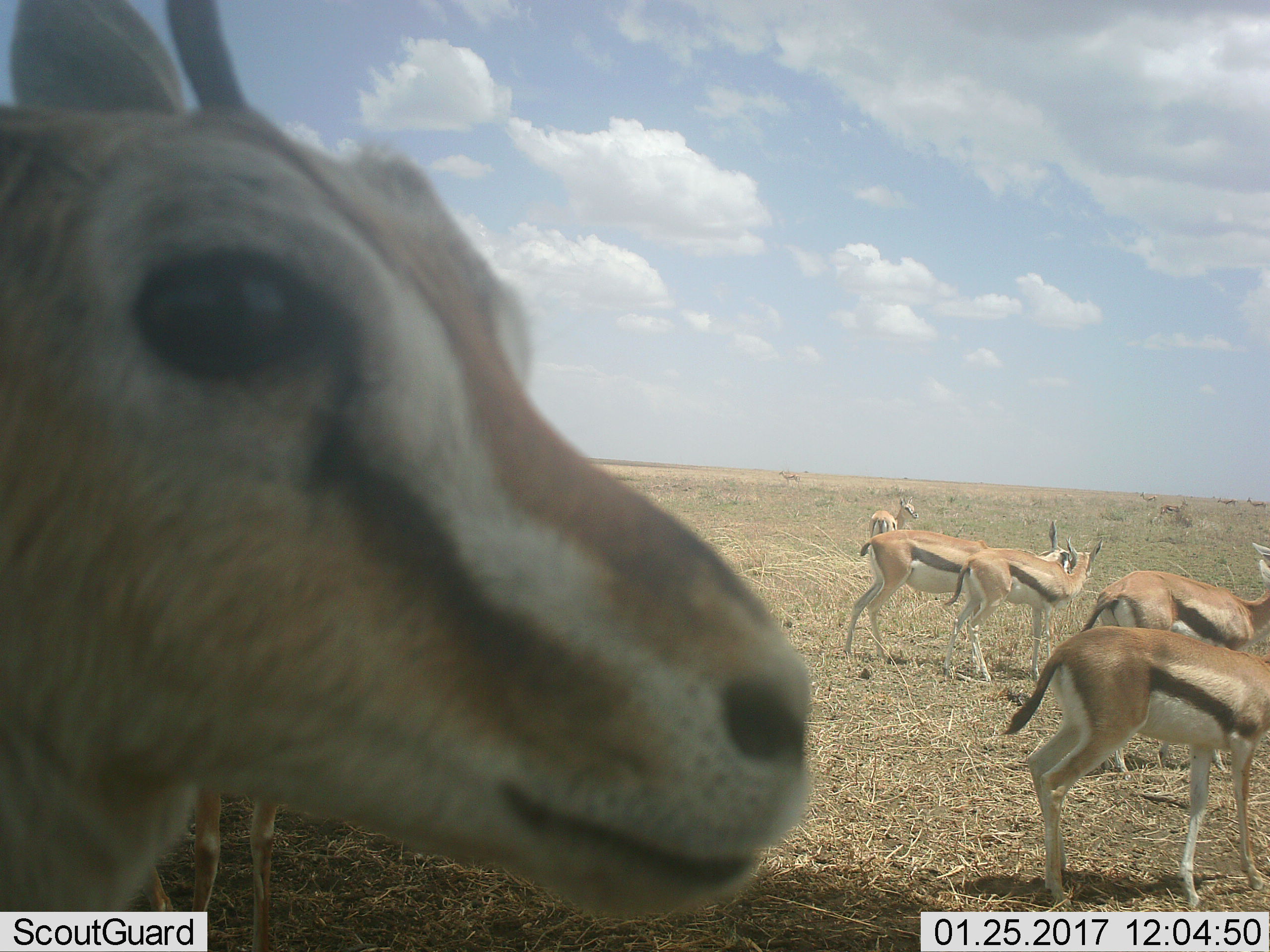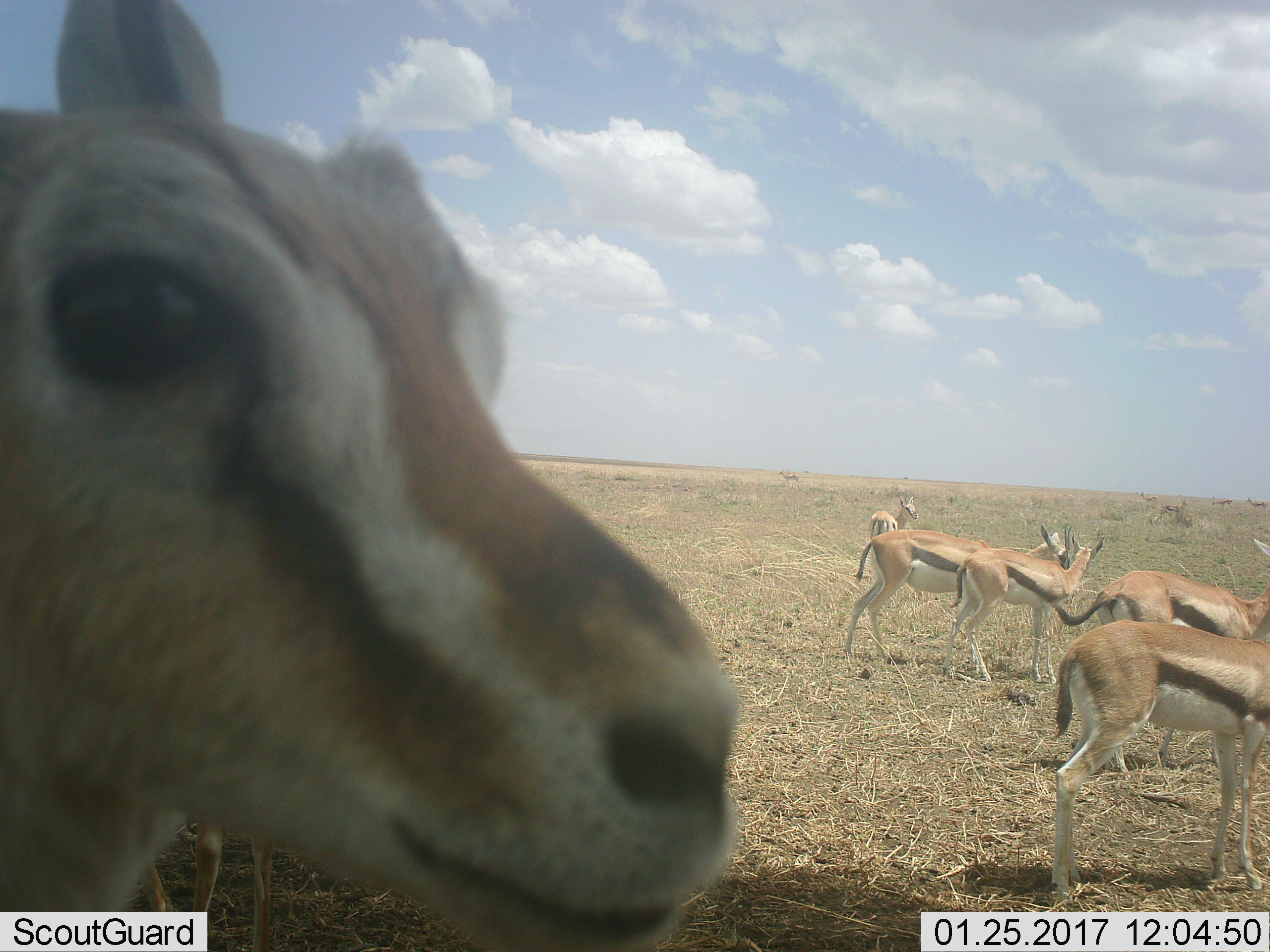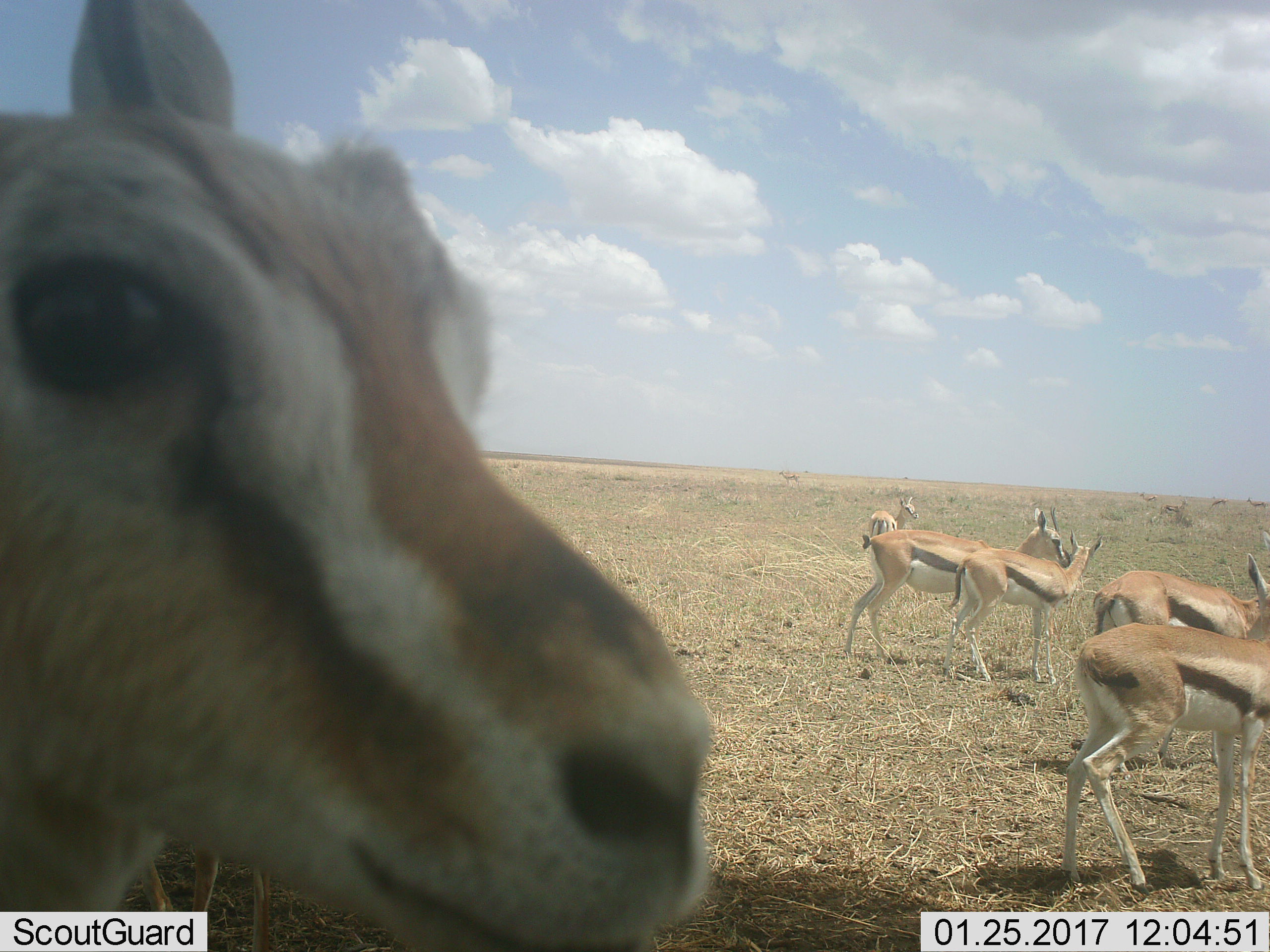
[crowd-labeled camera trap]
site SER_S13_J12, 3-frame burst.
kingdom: Animalia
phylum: Chordata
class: Mammalia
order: Artiodactyla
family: Bovidae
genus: Eudorcas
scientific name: Eudorcas thomsonii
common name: thomson's gazelle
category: gazellethomsons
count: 7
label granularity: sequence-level